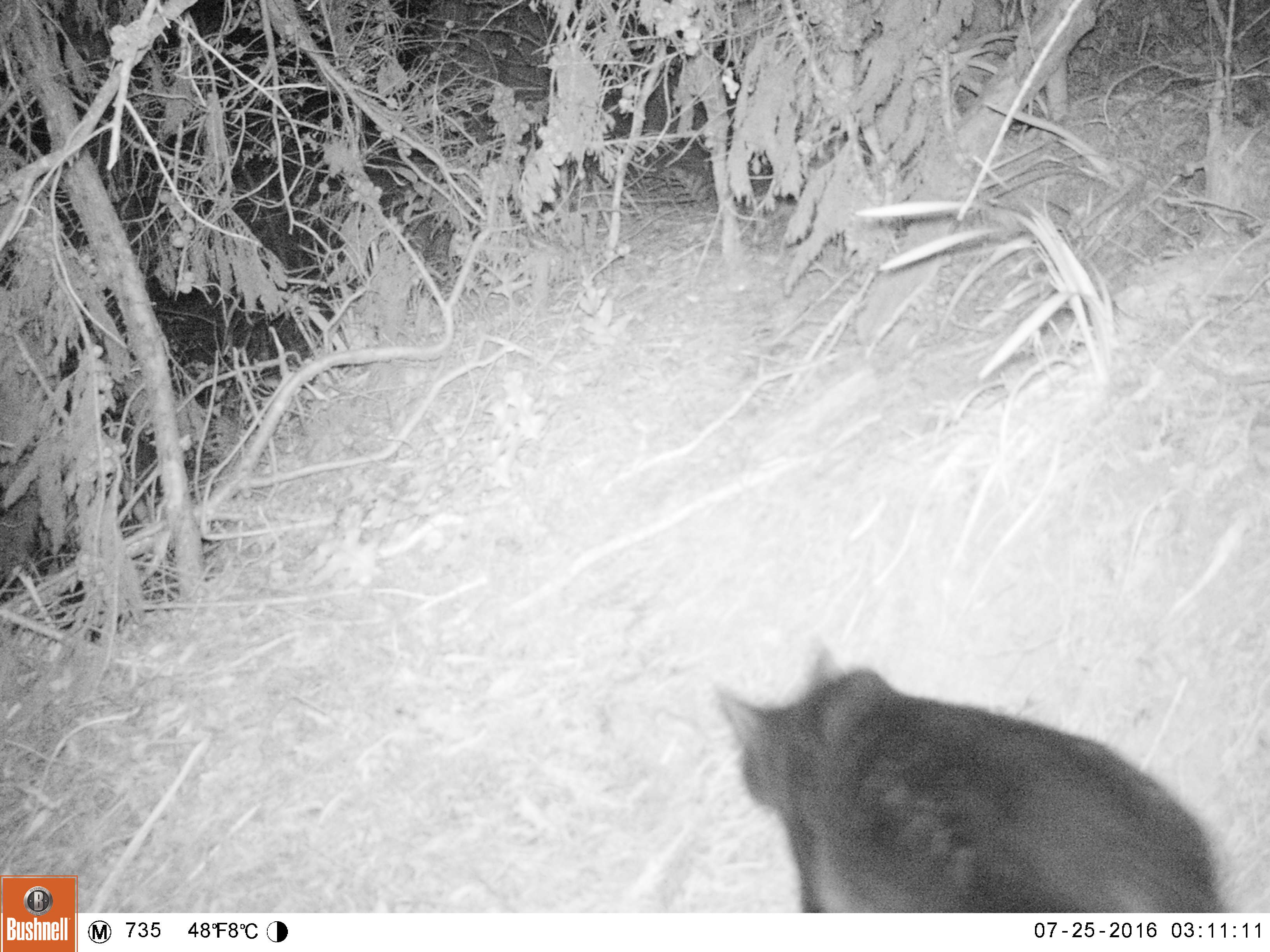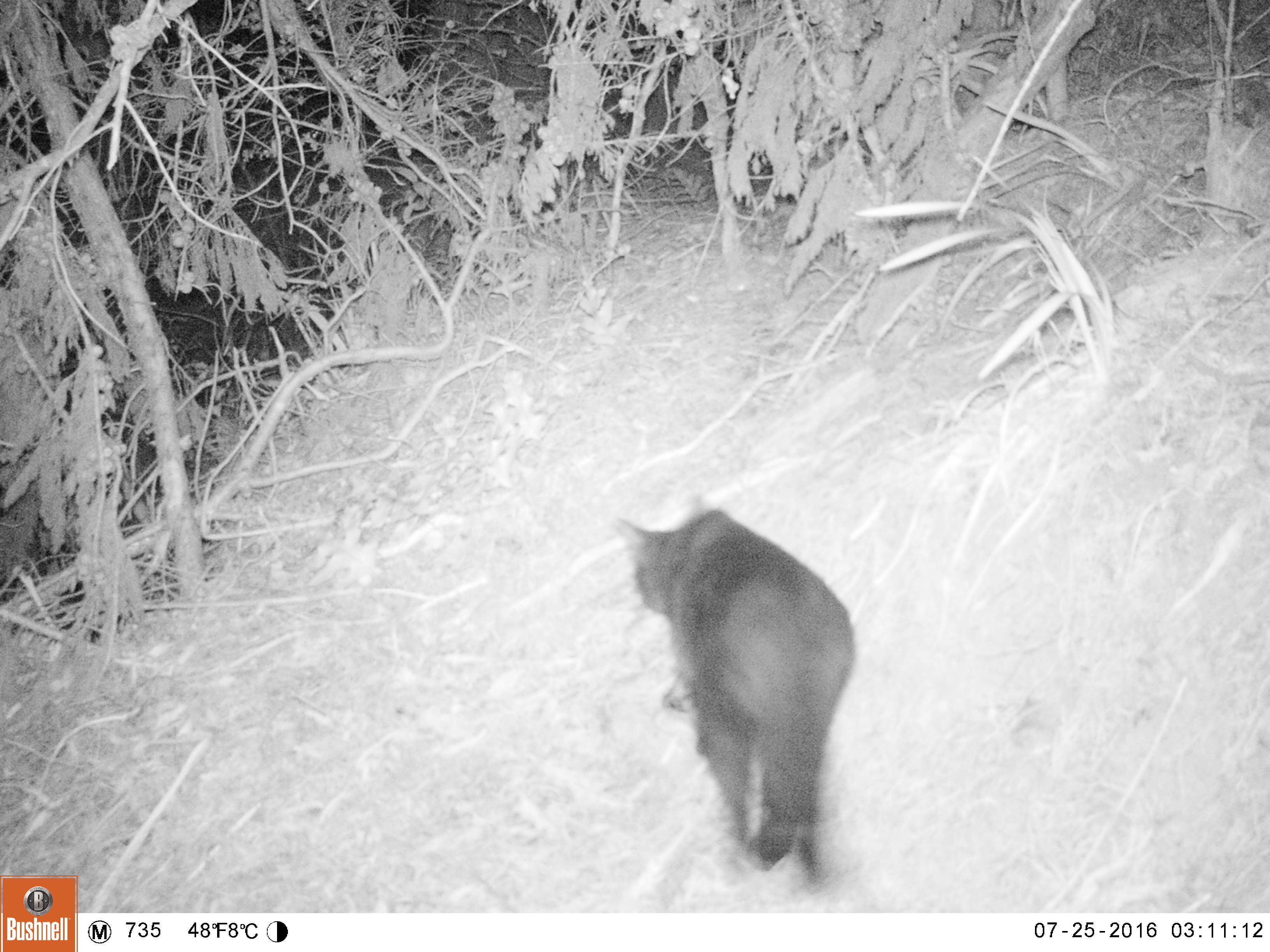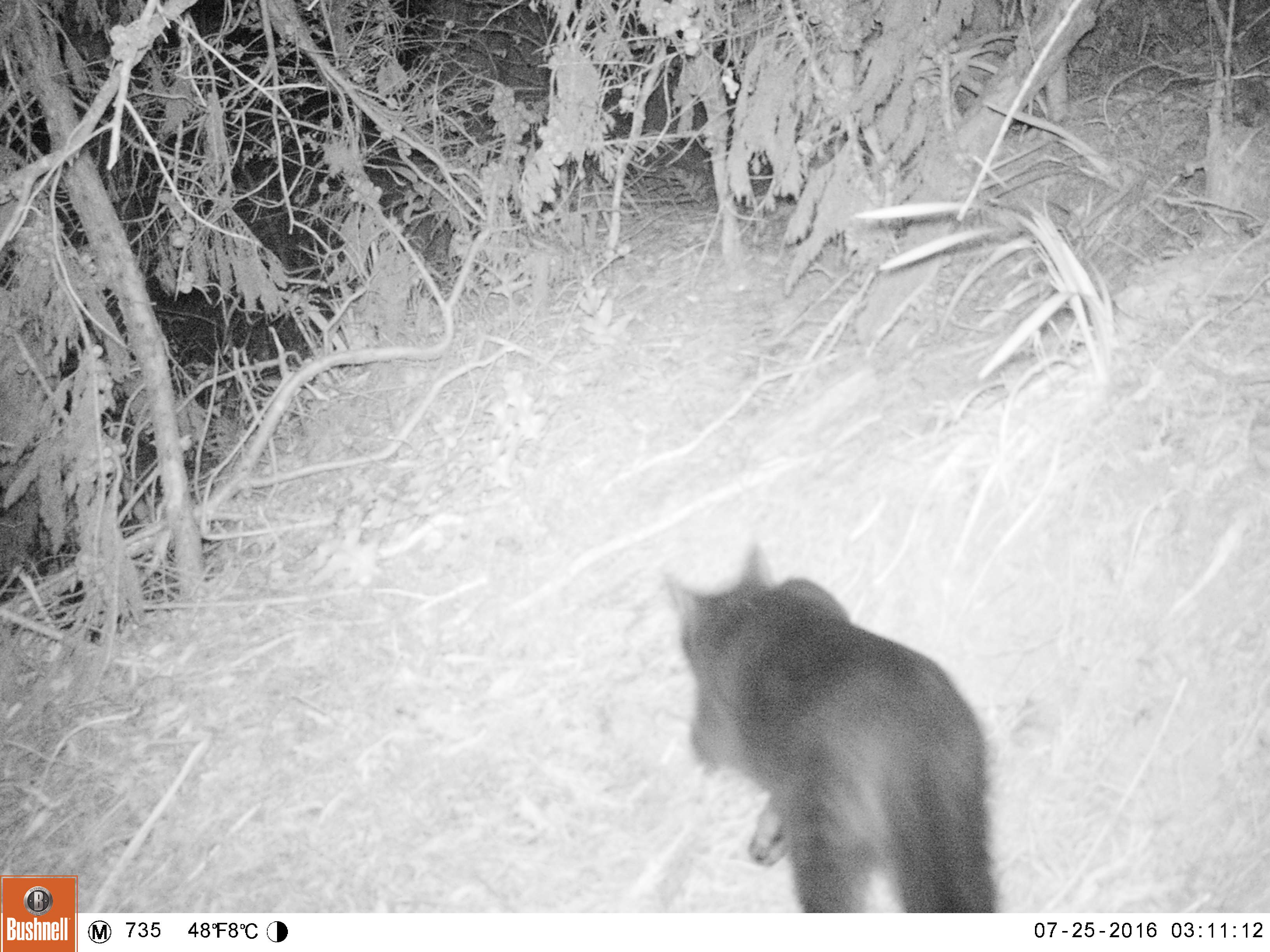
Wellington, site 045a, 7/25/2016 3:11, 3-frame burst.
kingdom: Animalia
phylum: Chordata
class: Mammalia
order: Carnivora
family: Felidae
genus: Felis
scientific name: Felis catus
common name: cat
Cat (Felis catus).